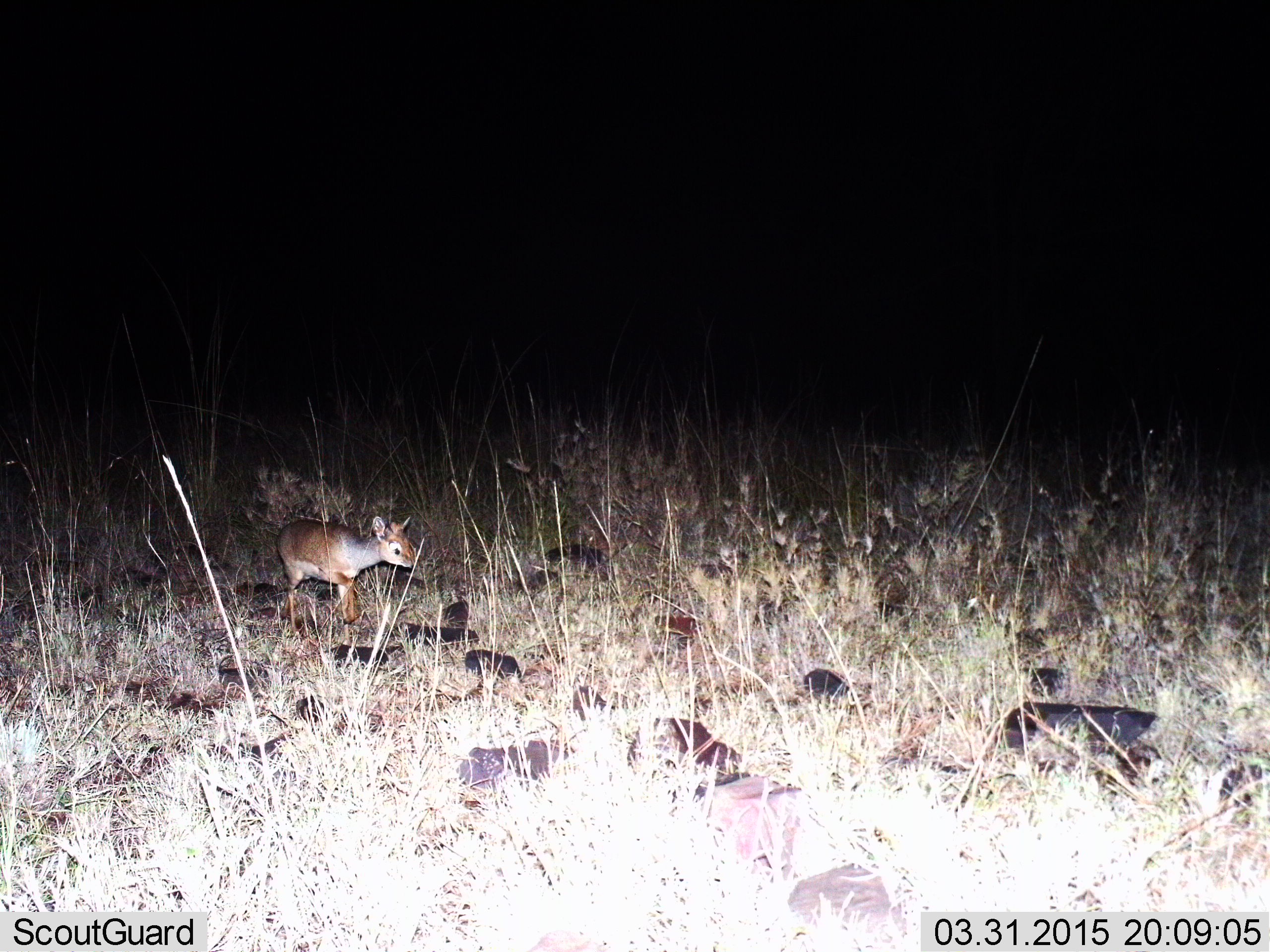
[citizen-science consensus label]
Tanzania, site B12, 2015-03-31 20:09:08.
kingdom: Animalia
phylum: Chordata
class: Mammalia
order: Artiodactyla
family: Bovidae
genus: Madoqua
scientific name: Madoqua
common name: dikdik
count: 1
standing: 50%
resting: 0%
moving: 50%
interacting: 0%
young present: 30%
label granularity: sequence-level